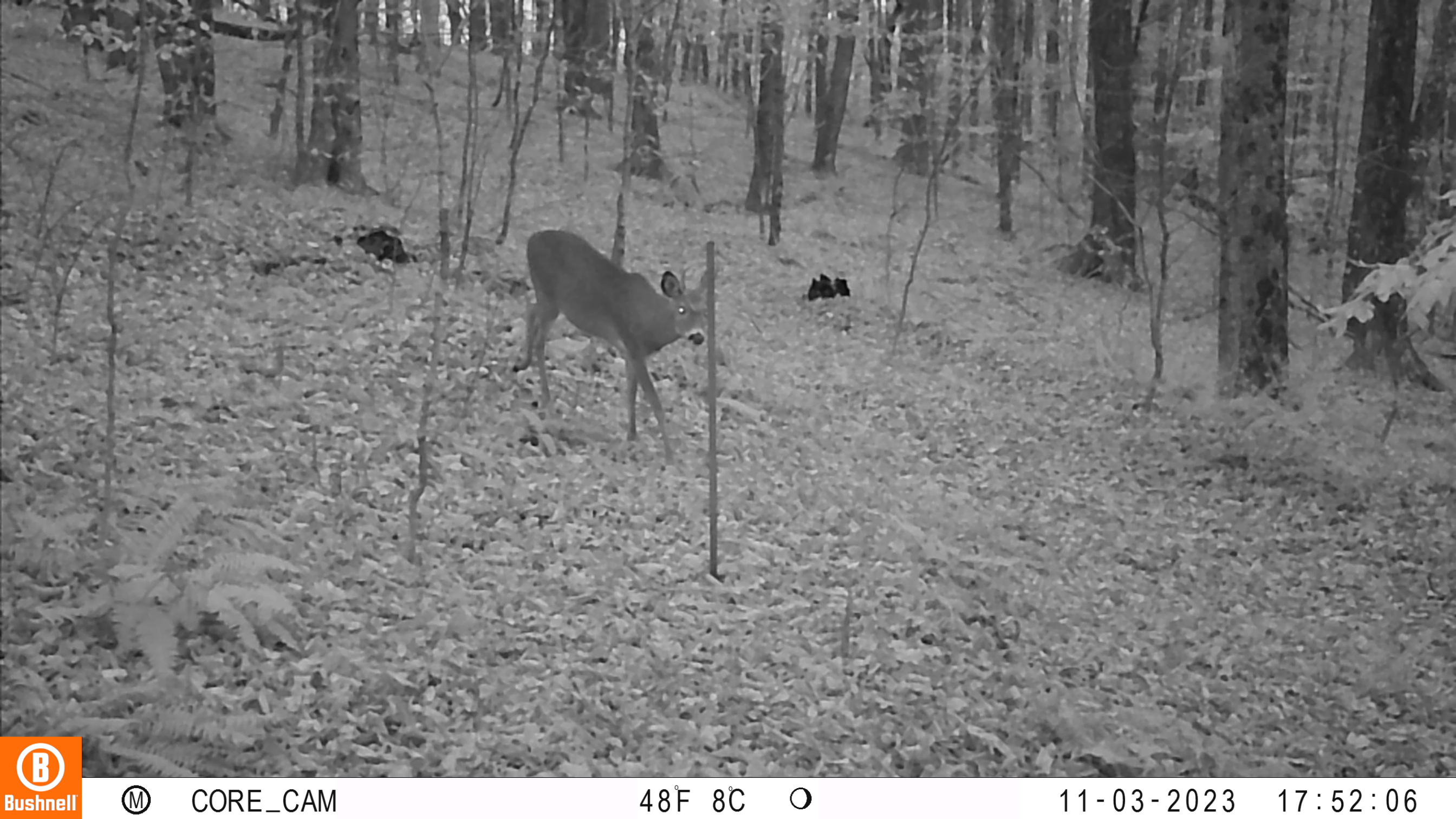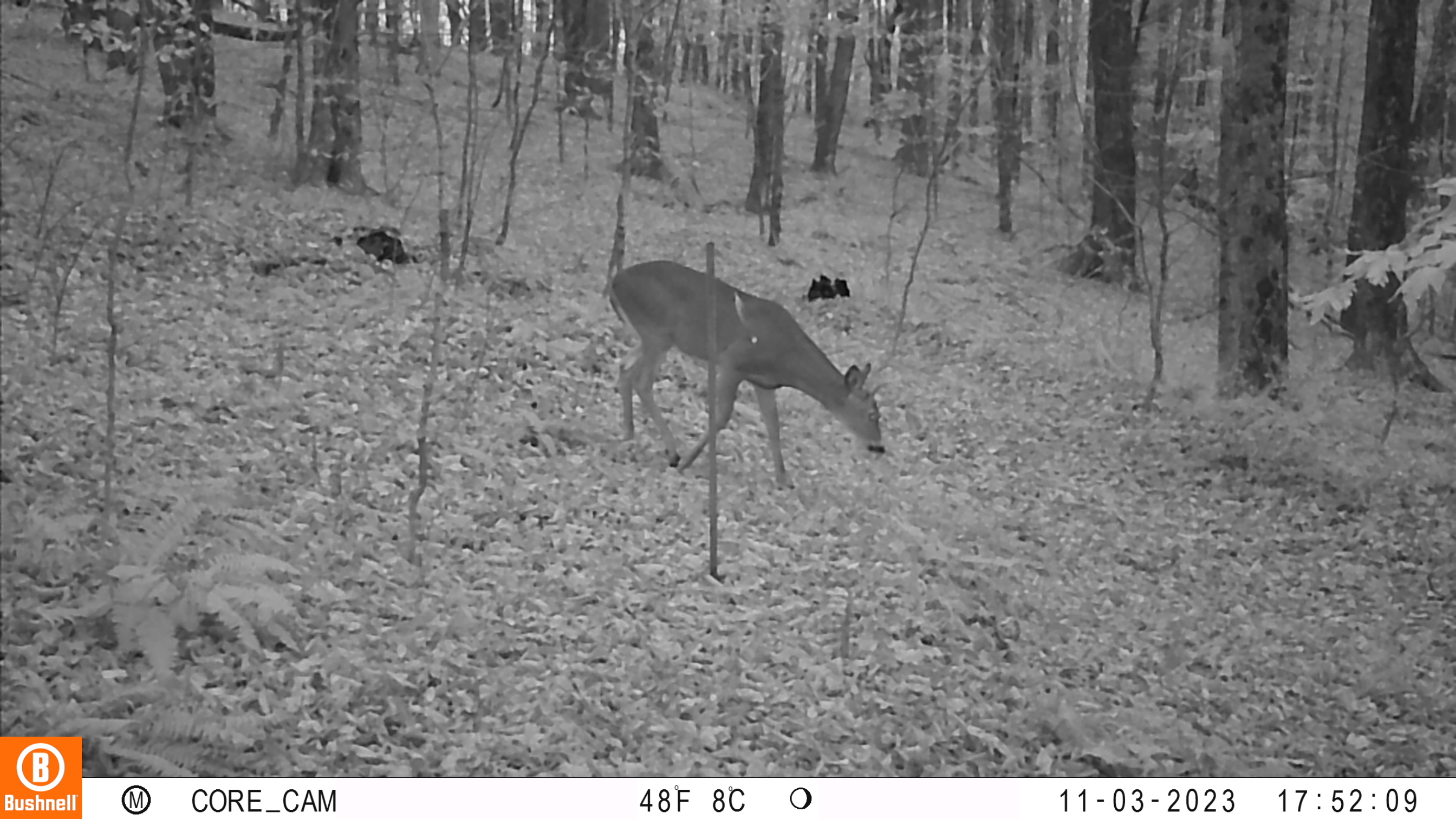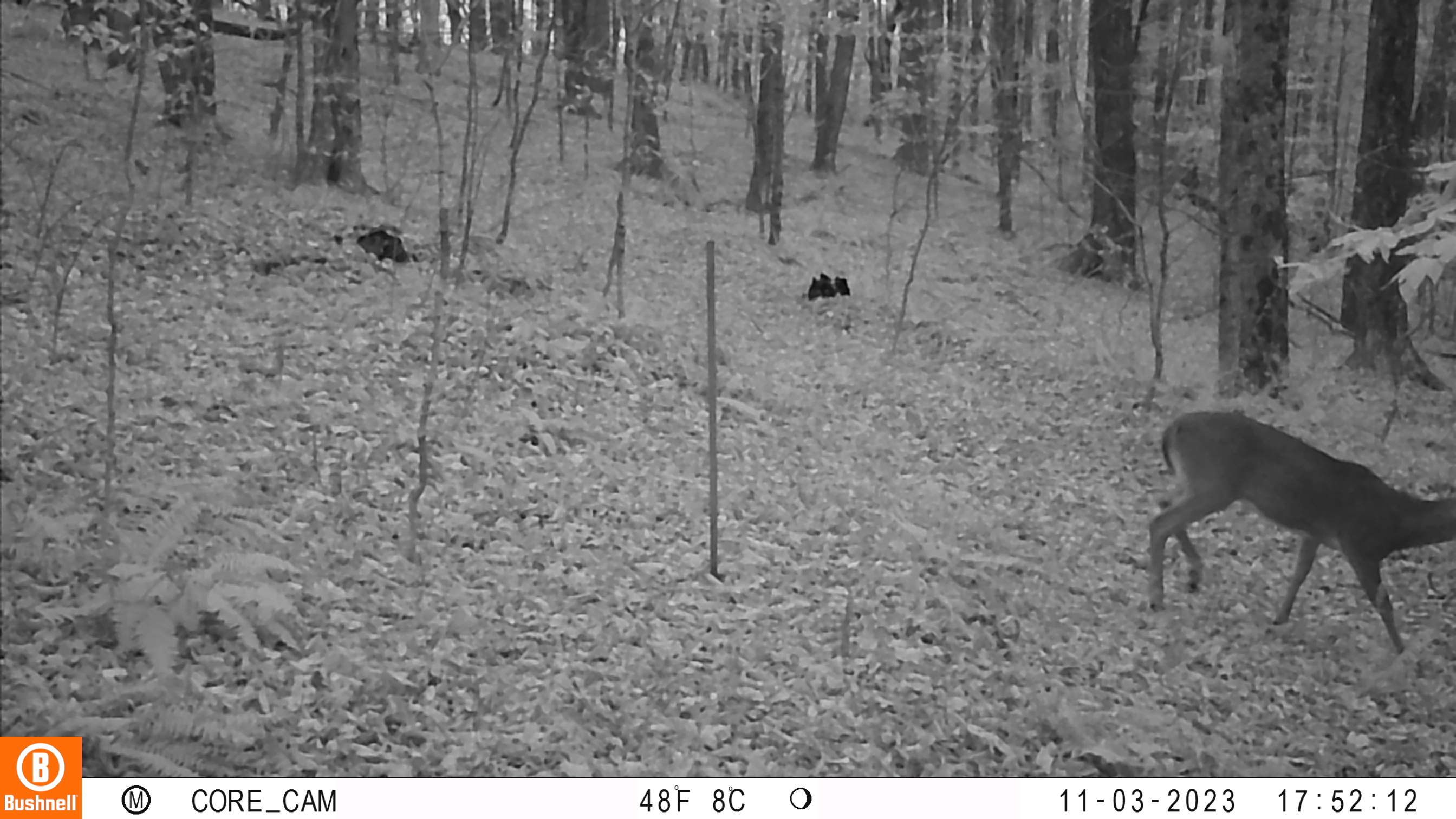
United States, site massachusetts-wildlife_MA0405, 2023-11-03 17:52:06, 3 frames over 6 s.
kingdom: Animalia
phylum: Chordata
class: Mammalia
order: Artiodactyla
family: Cervidae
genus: Odocoileus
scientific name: Odocoileus virginianus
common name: white-tailed deer